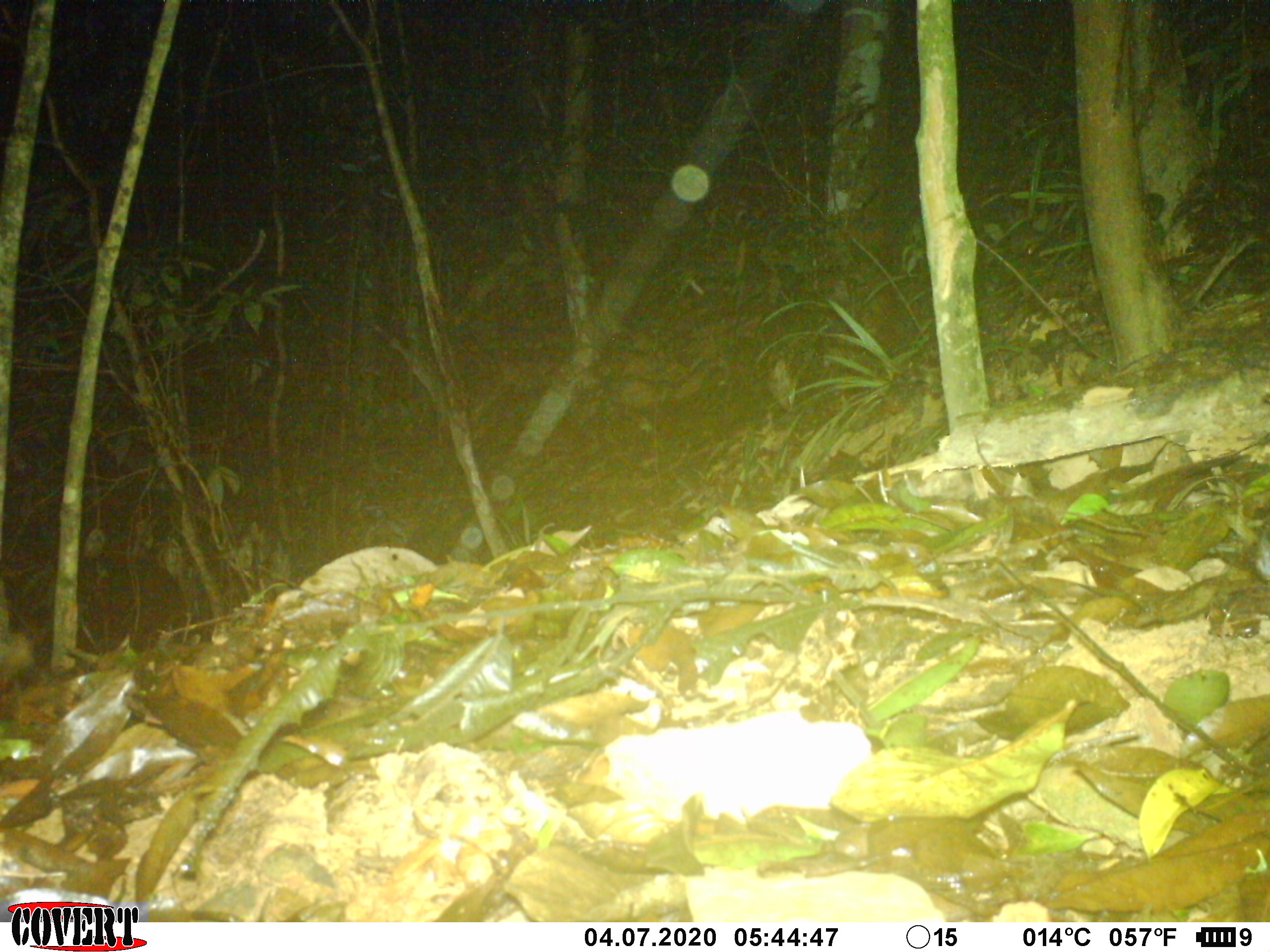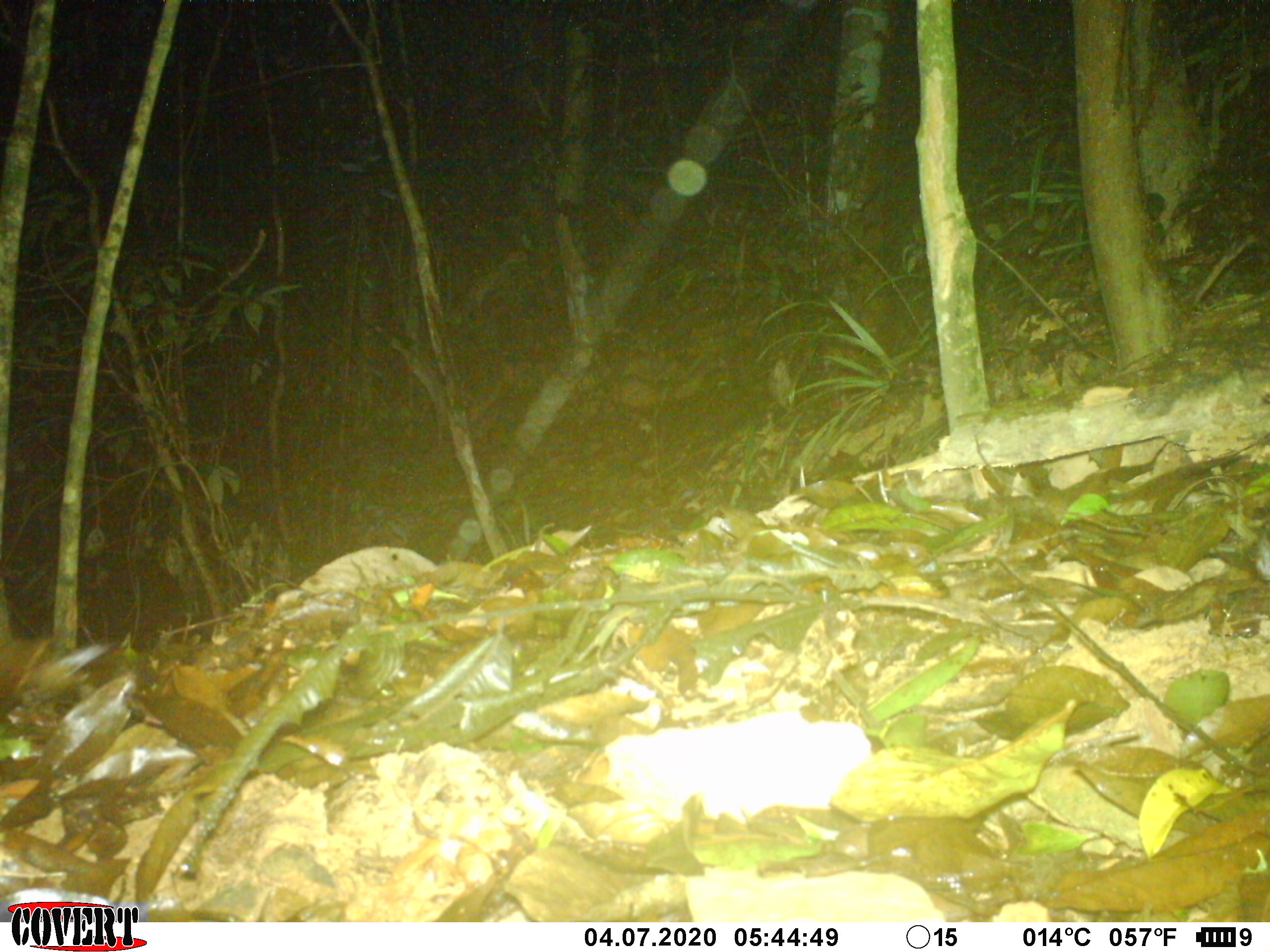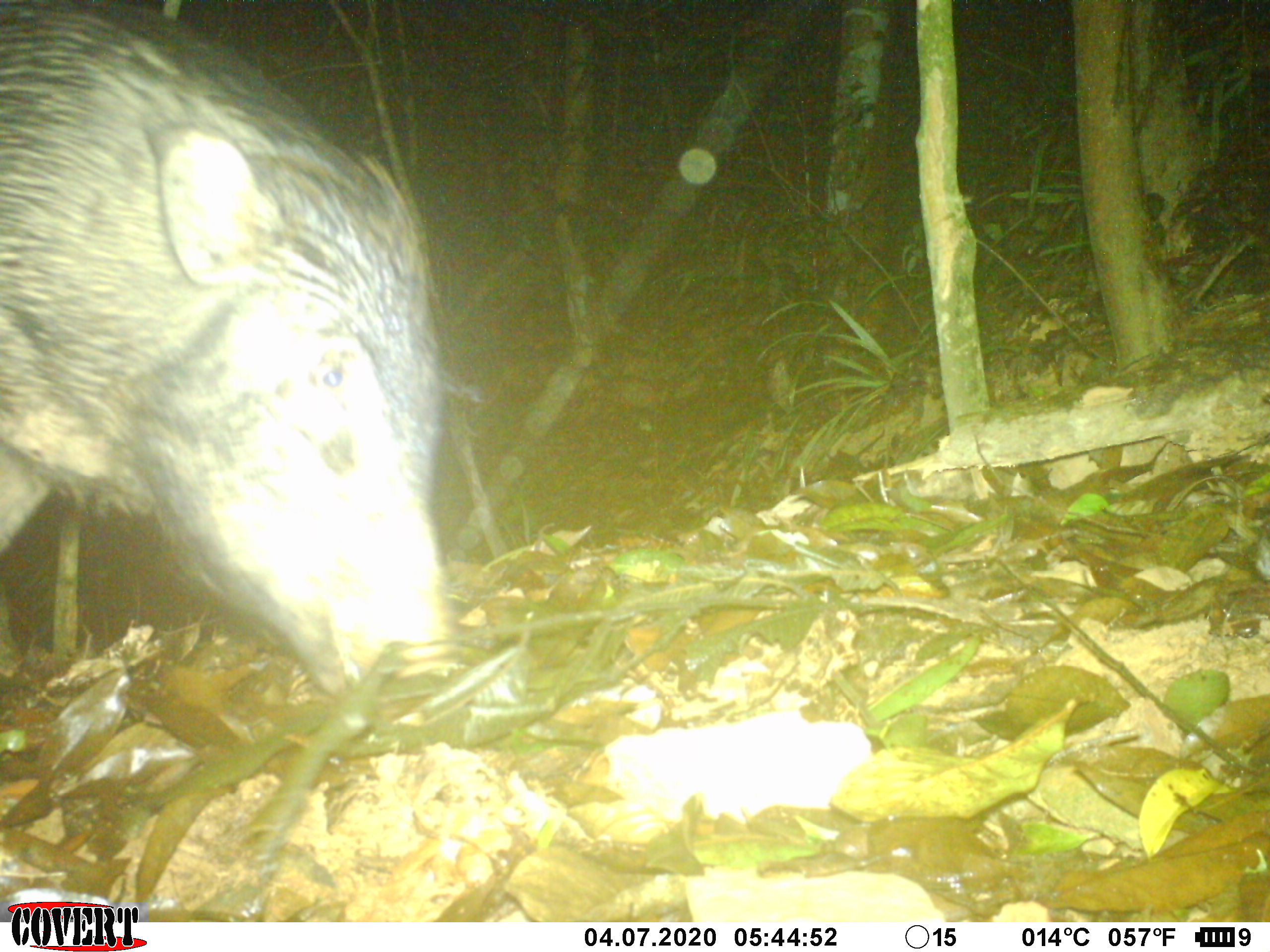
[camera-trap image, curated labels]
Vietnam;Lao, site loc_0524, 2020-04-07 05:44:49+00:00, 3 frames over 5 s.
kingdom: Animalia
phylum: Chordata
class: Mammalia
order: Artiodactyla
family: Suidae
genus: Sus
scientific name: Sus scrofa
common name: eurasian wild pig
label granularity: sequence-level